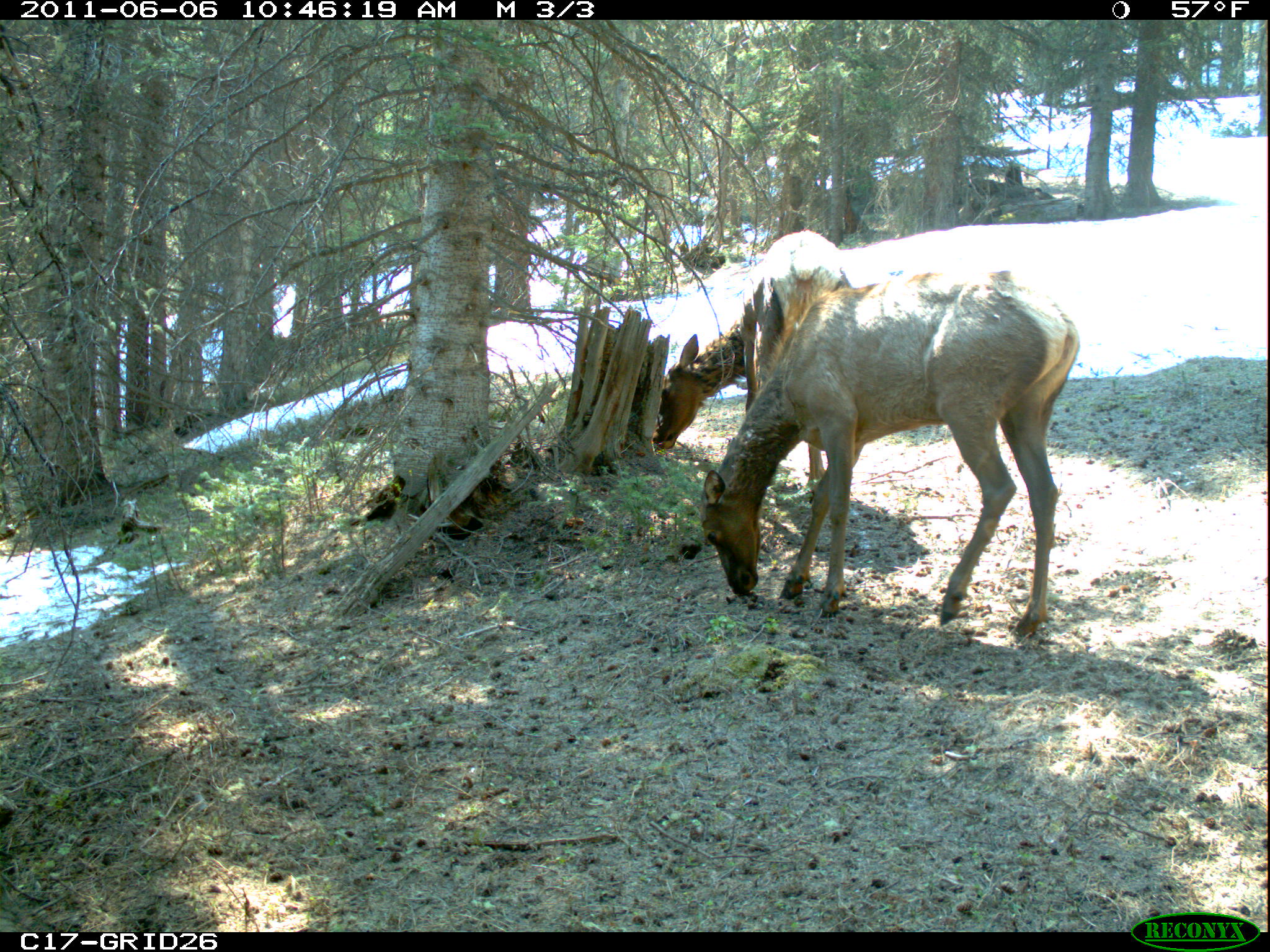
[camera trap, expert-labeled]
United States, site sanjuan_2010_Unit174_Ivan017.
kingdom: Animalia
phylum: Chordata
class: Mammalia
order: Artiodactyla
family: Cervidae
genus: Cervus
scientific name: Cervus elaphus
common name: red deer